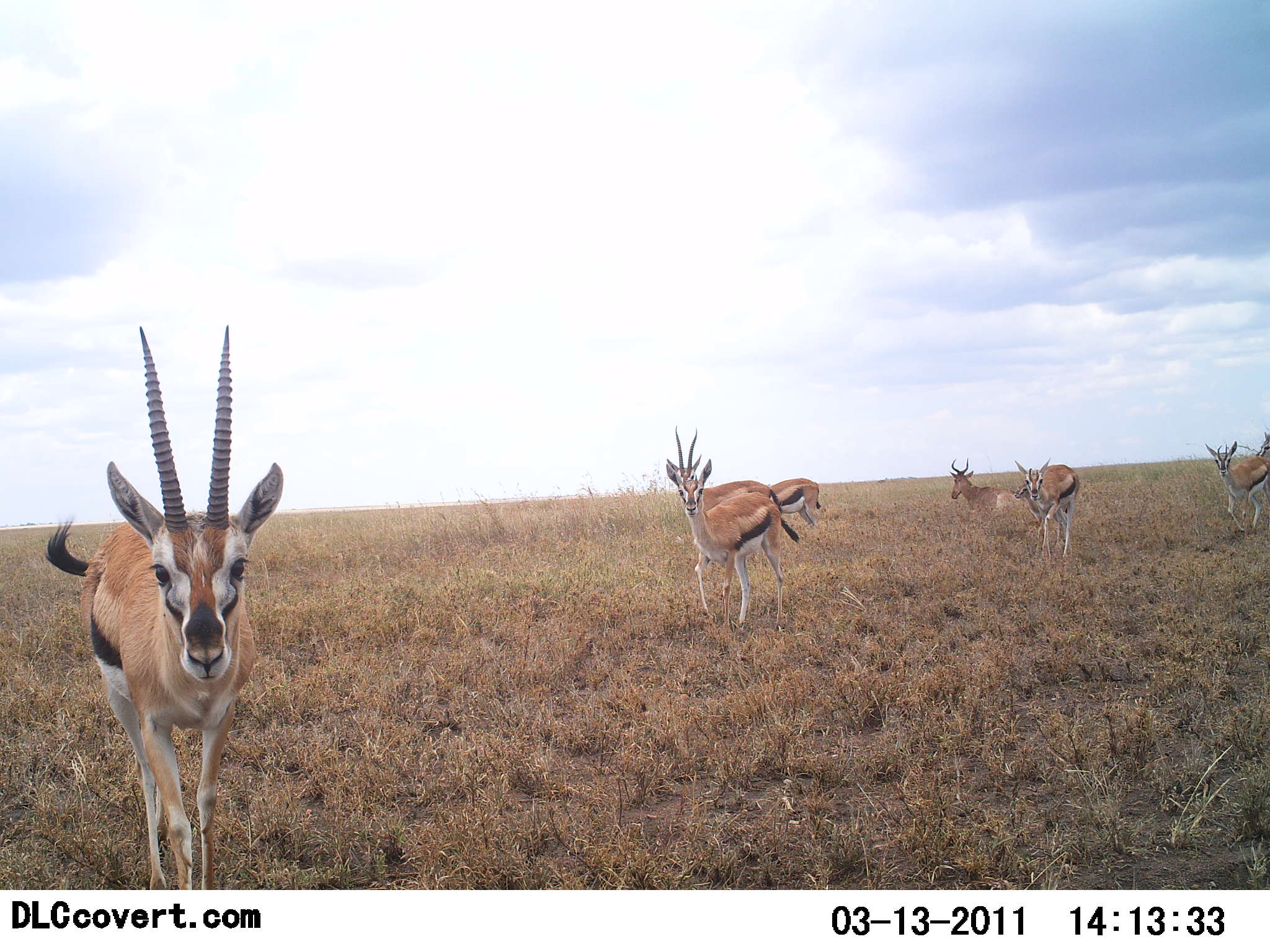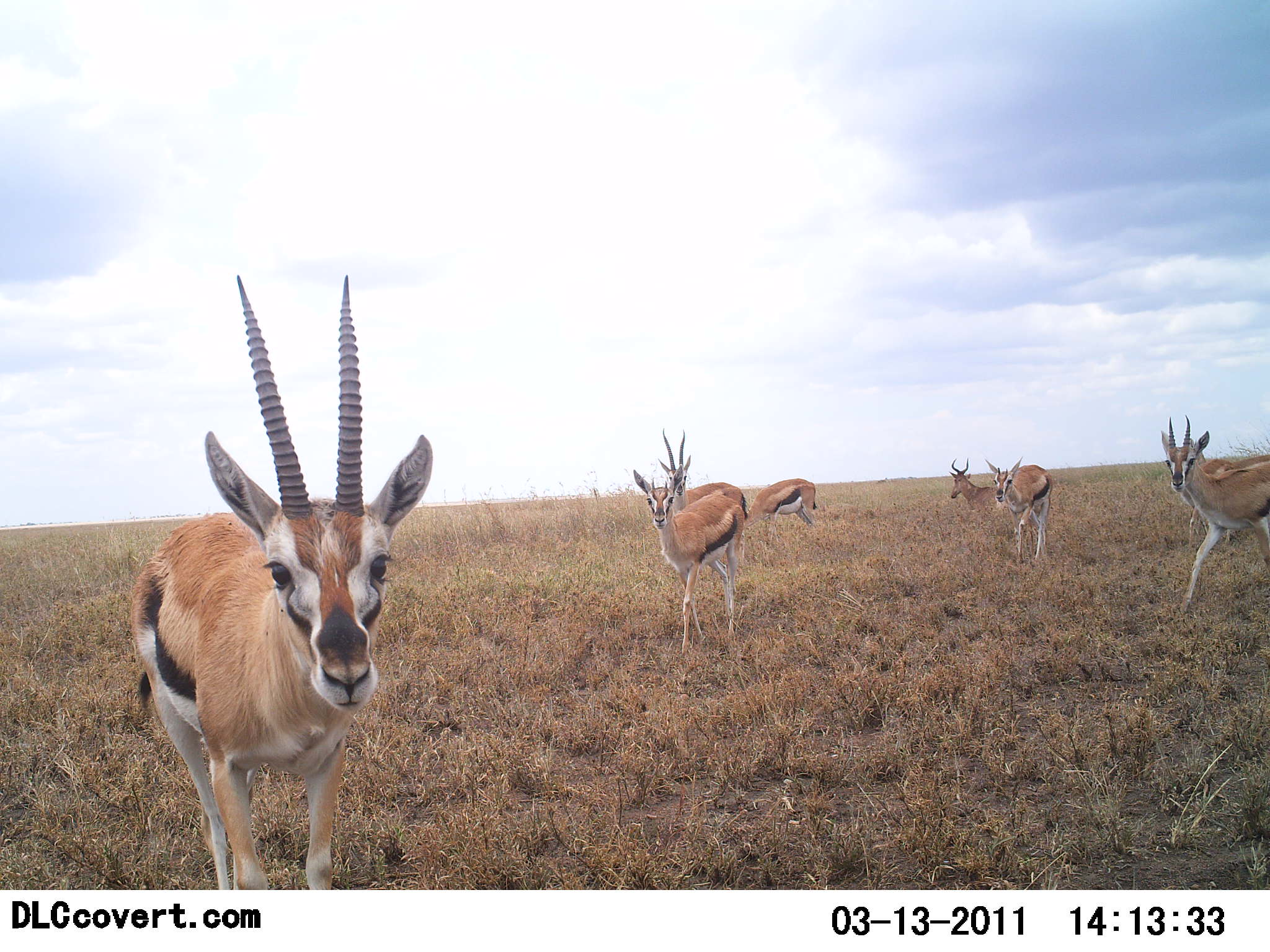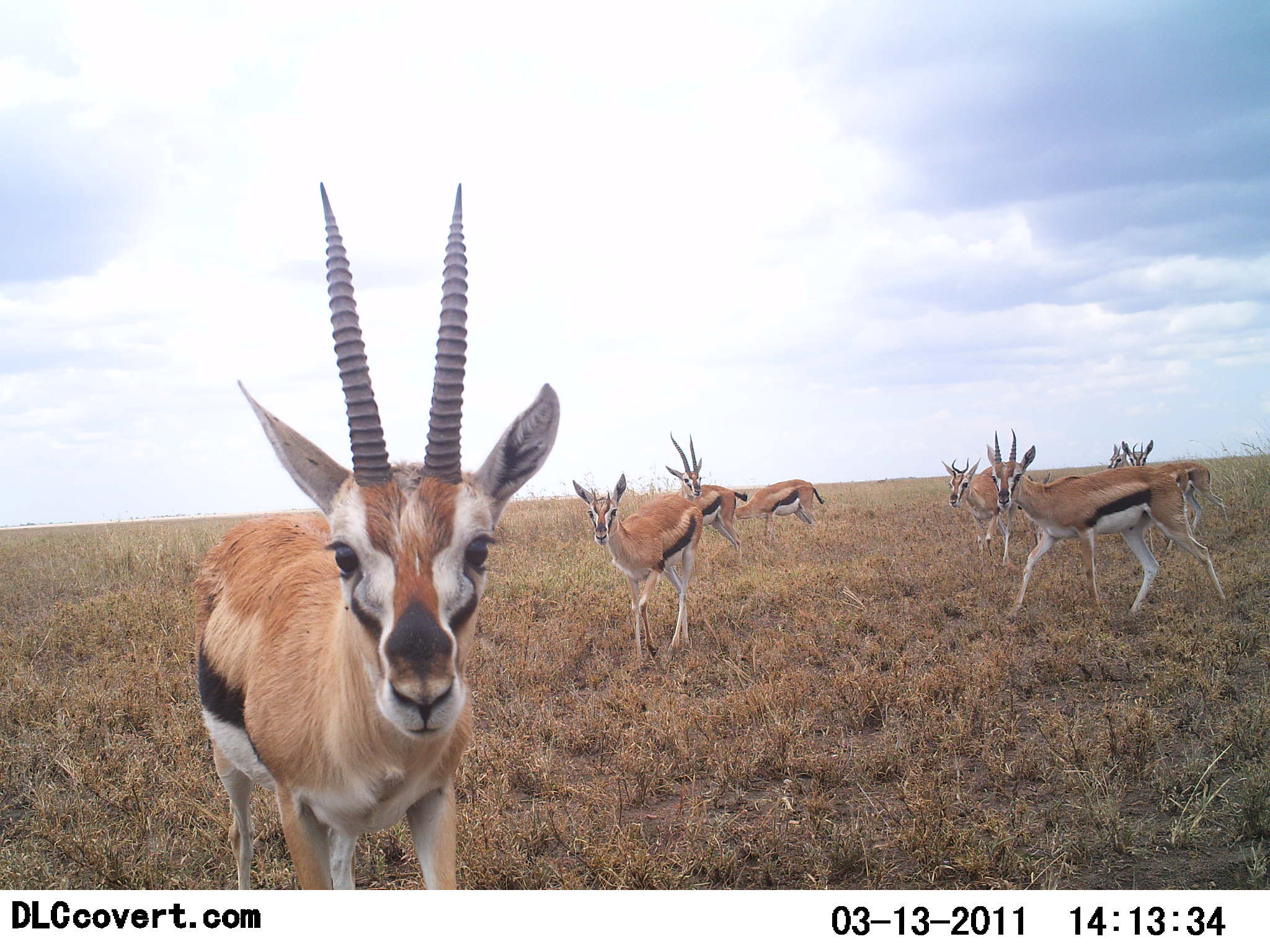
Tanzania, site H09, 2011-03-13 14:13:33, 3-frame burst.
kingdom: Animalia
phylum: Chordata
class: Mammalia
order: Artiodactyla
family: Bovidae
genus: Eudorcas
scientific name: Eudorcas thomsonii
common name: thomson's gazelle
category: gazellethomsons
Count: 8.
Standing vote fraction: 31%.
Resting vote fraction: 0%.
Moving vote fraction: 88%.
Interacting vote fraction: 19%.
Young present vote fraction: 12%.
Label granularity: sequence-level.